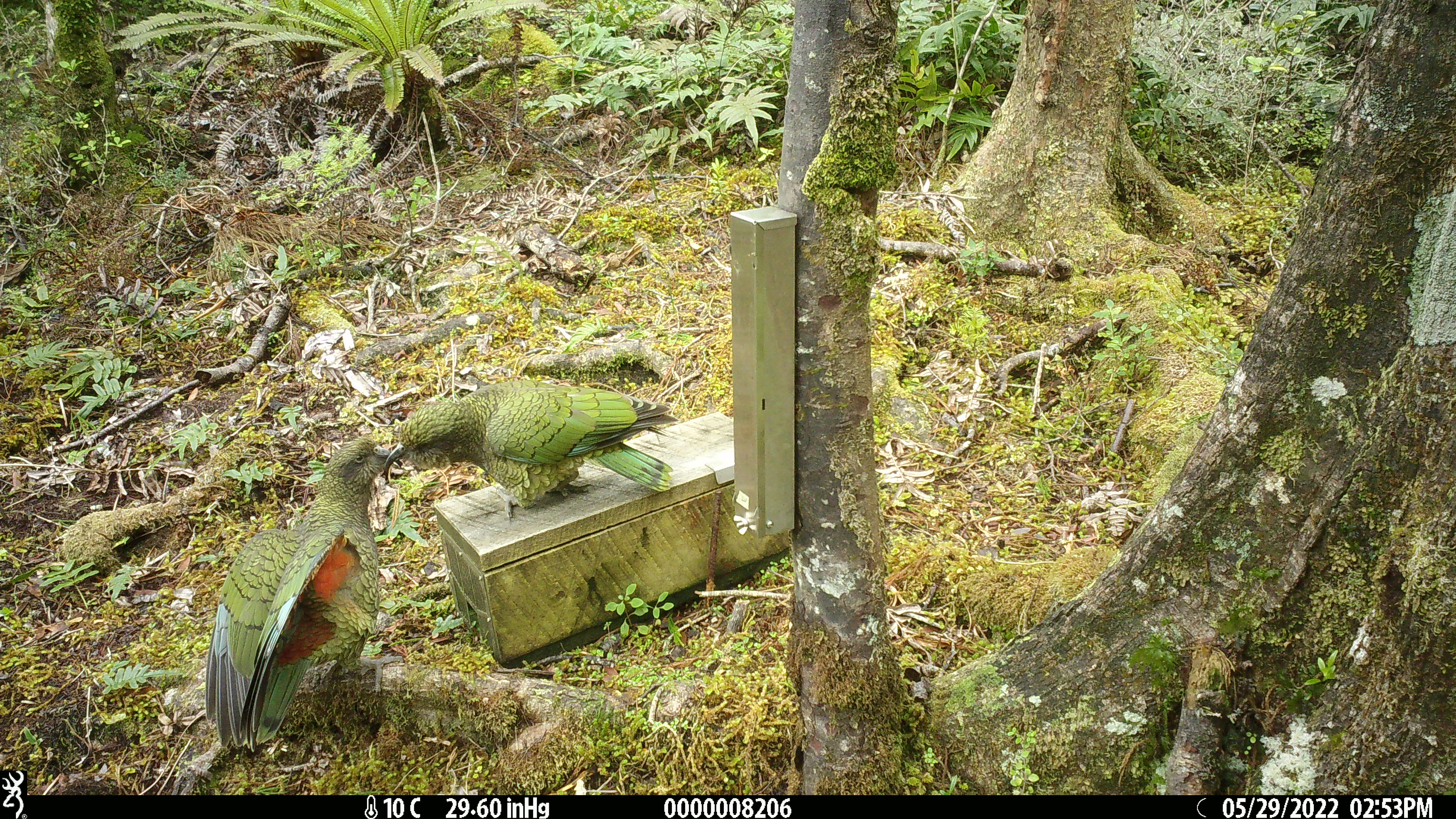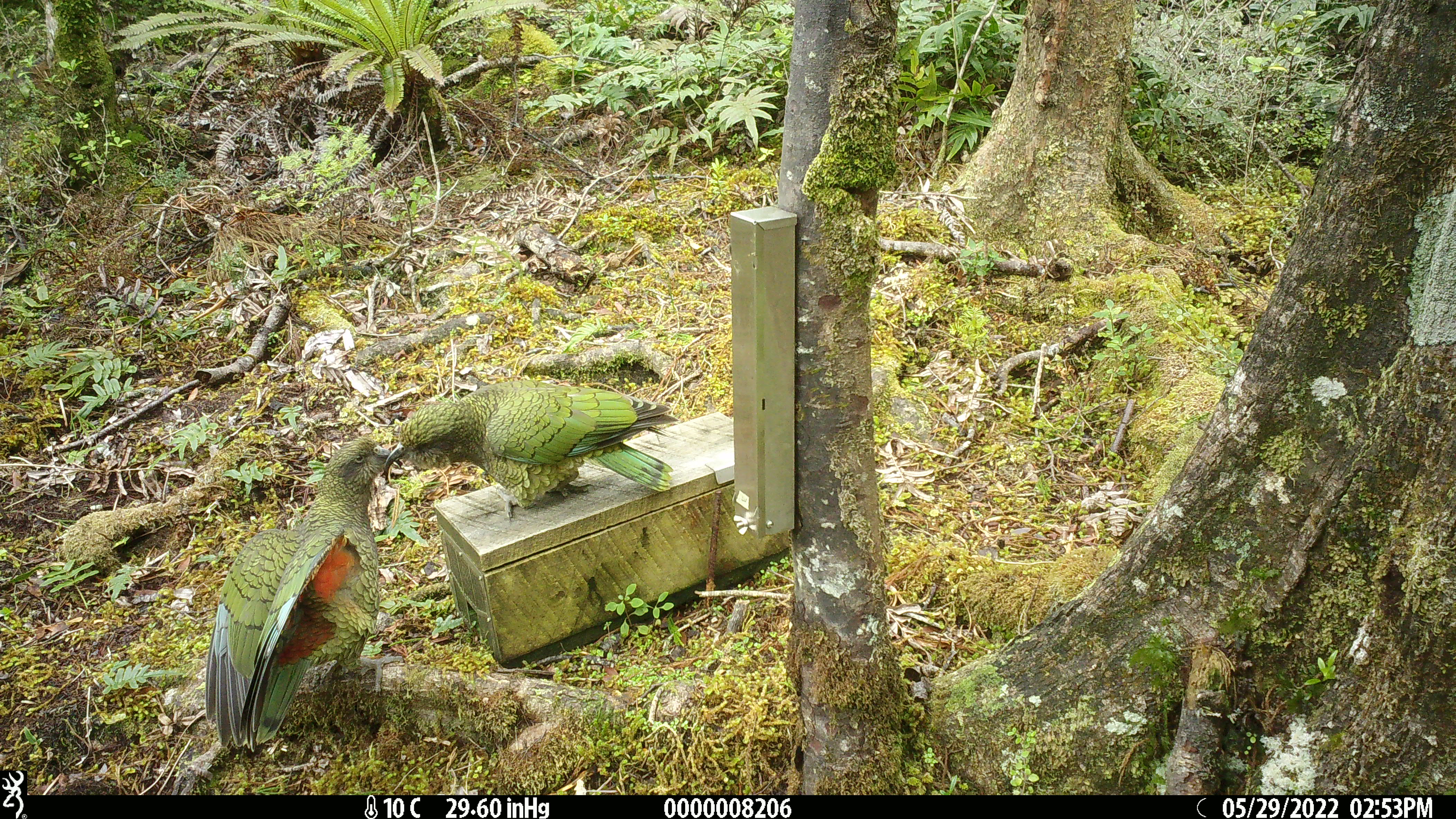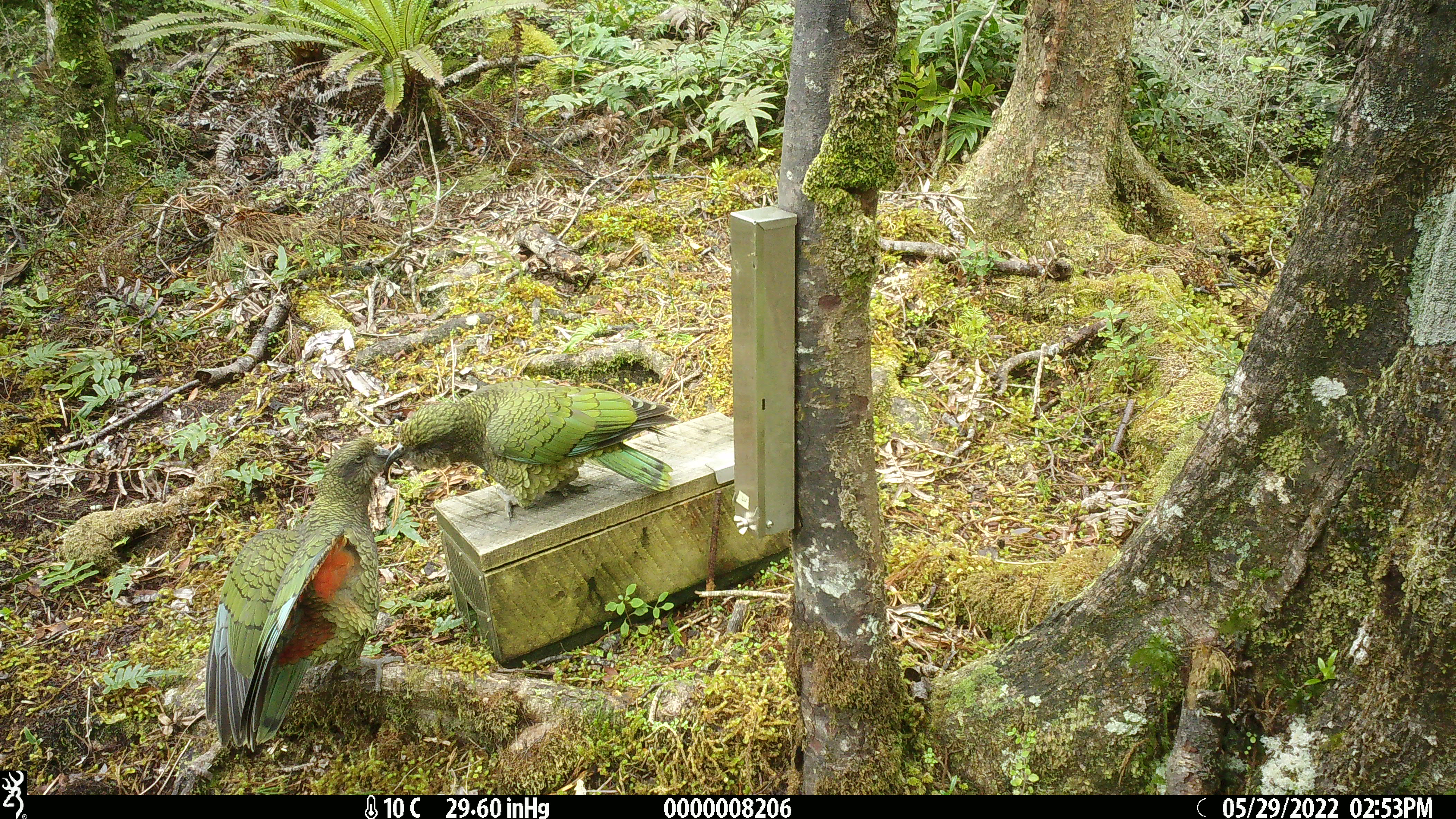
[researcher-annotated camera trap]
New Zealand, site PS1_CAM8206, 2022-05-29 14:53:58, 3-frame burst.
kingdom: Animalia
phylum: Chordata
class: Aves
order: Psittaciformes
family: Strigopidae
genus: Nestor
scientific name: Nestor notabilis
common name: kea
Kea (Nestor notabilis).